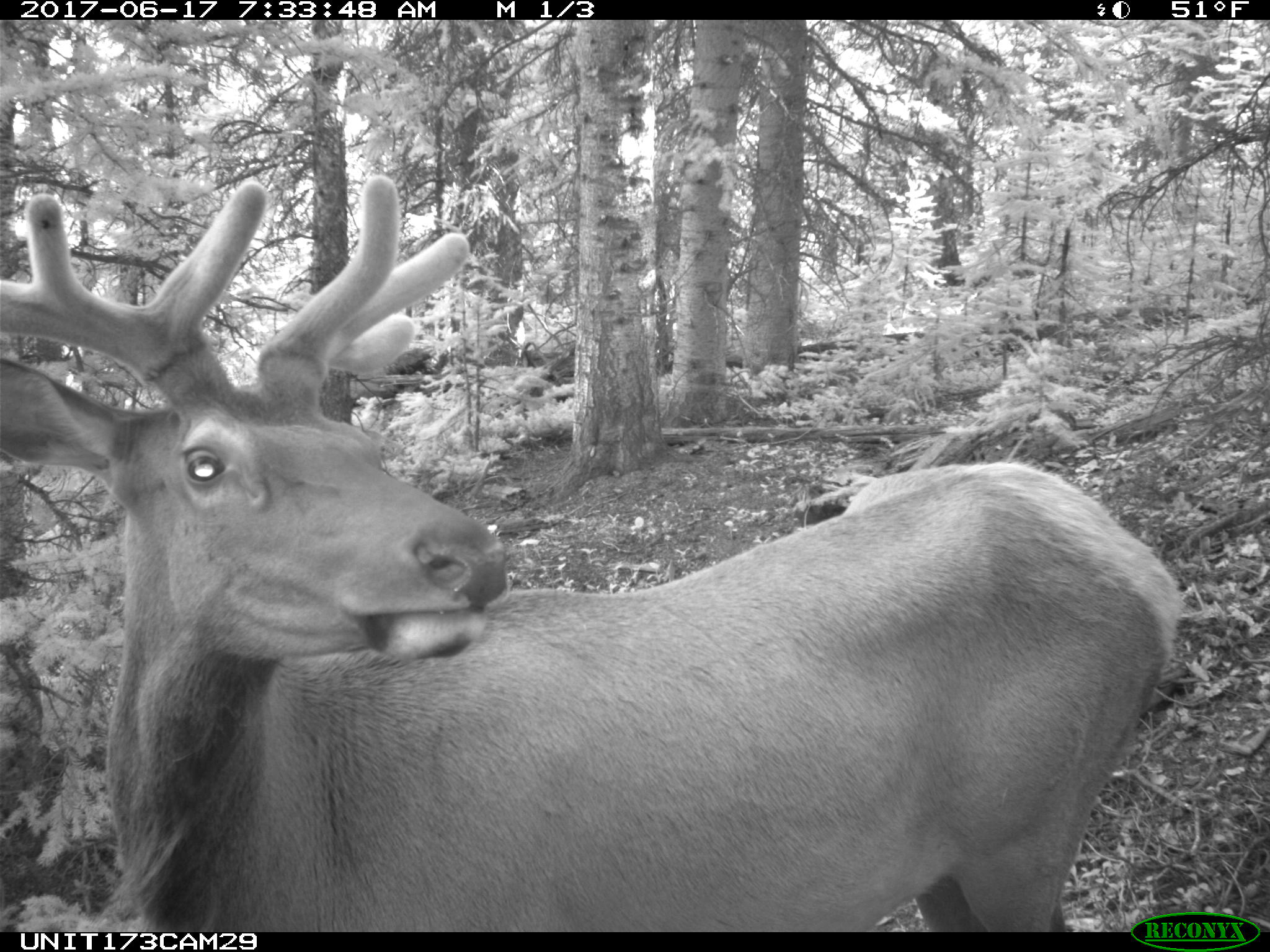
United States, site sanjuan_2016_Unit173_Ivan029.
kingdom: Animalia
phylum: Chordata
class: Mammalia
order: Artiodactyla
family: Cervidae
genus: Cervus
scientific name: Cervus elaphus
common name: red deer